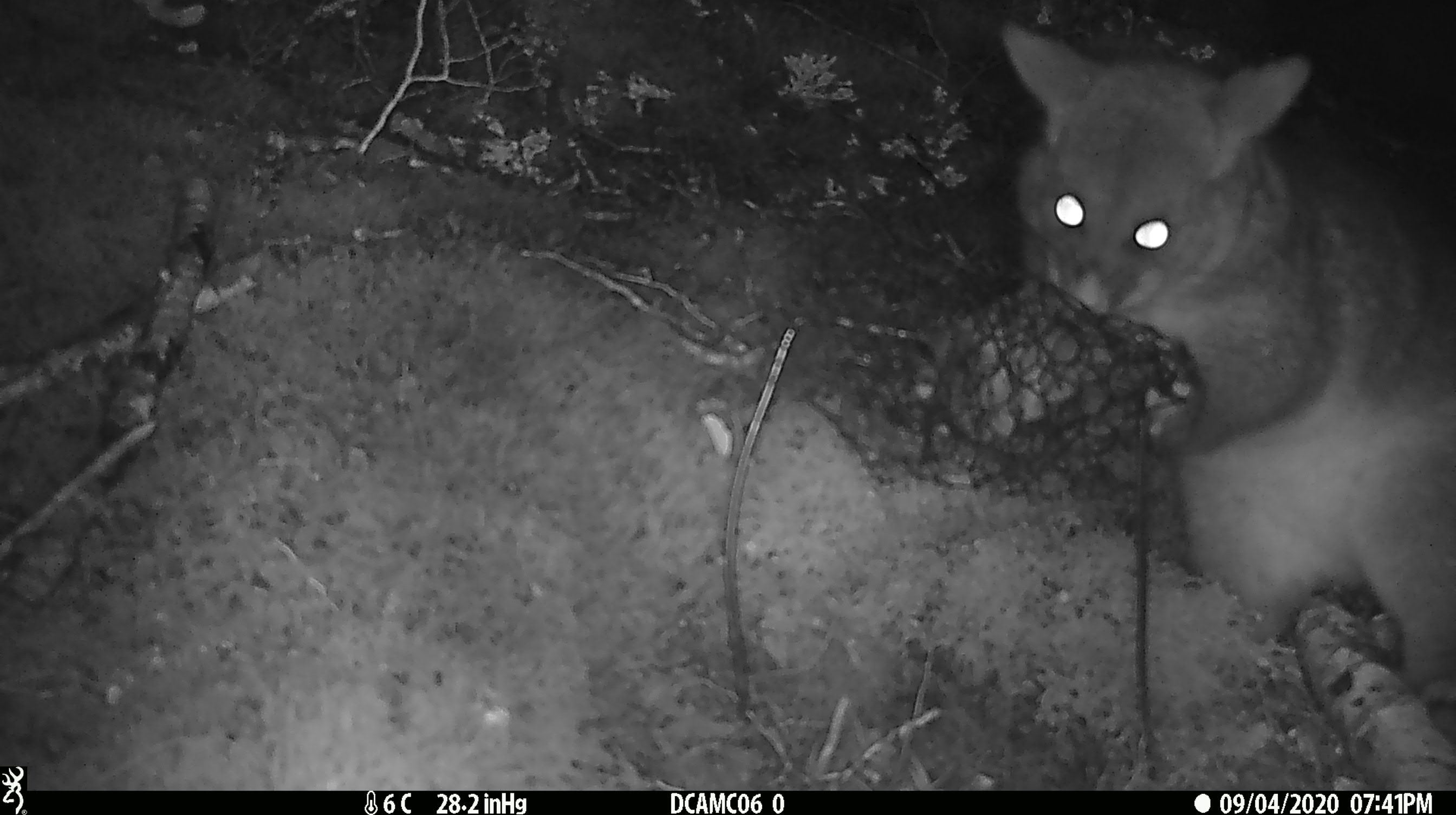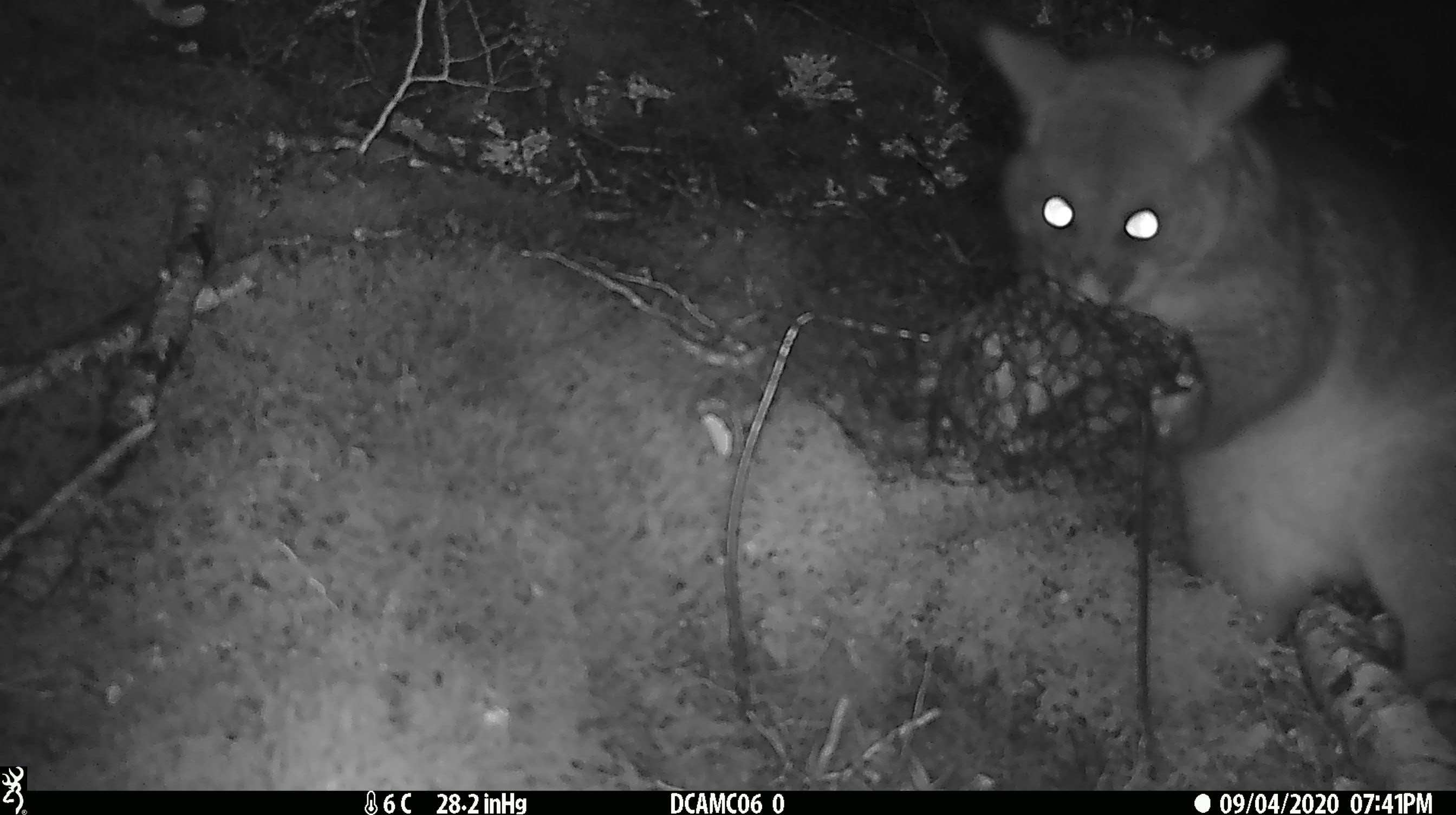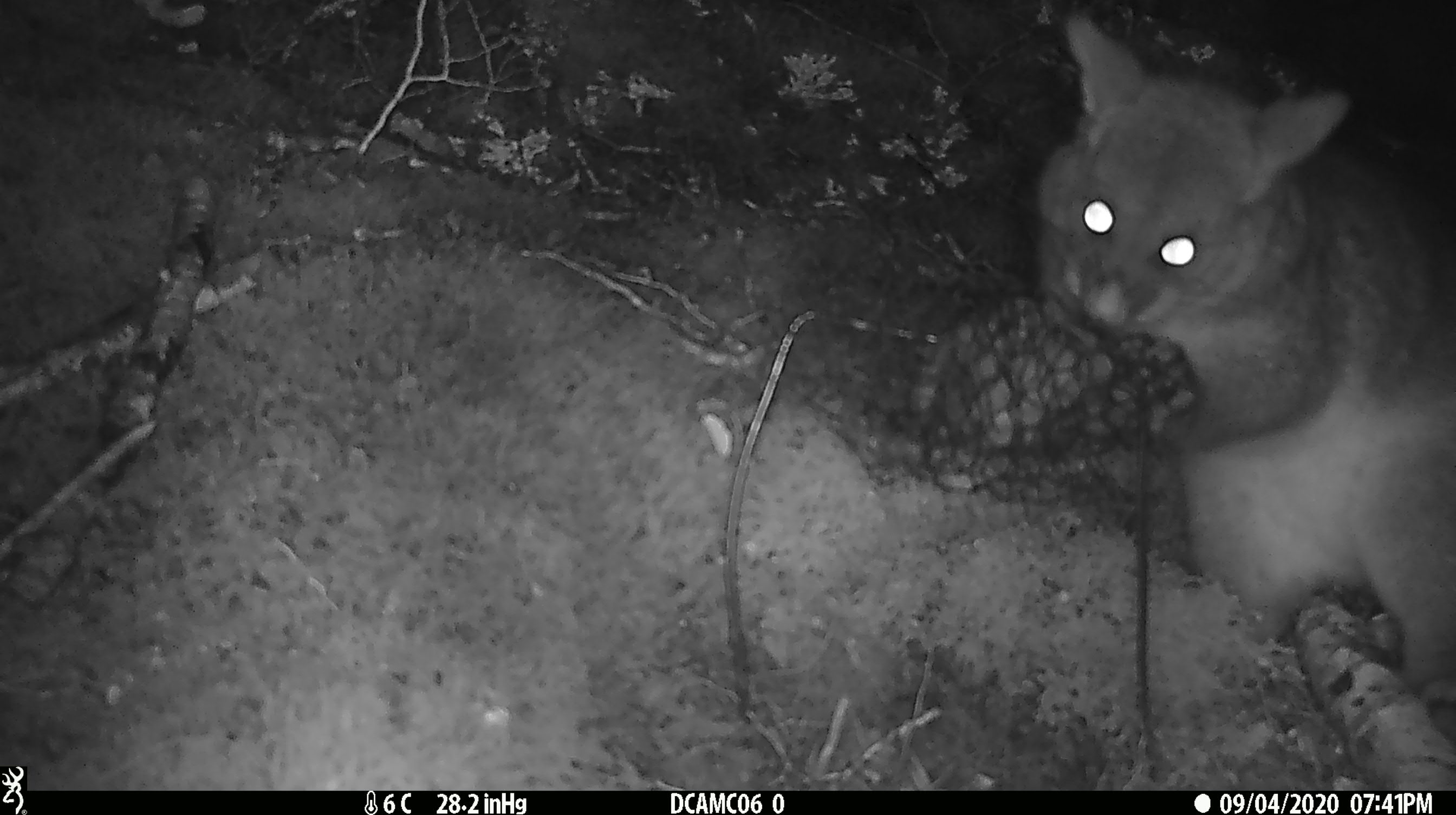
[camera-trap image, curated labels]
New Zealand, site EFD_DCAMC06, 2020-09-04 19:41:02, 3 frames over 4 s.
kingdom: Animalia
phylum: Chordata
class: Mammalia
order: Diprotodontia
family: Phalangeridae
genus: Trichosurus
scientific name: Trichosurus vulpecula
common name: common brushtail possum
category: possum